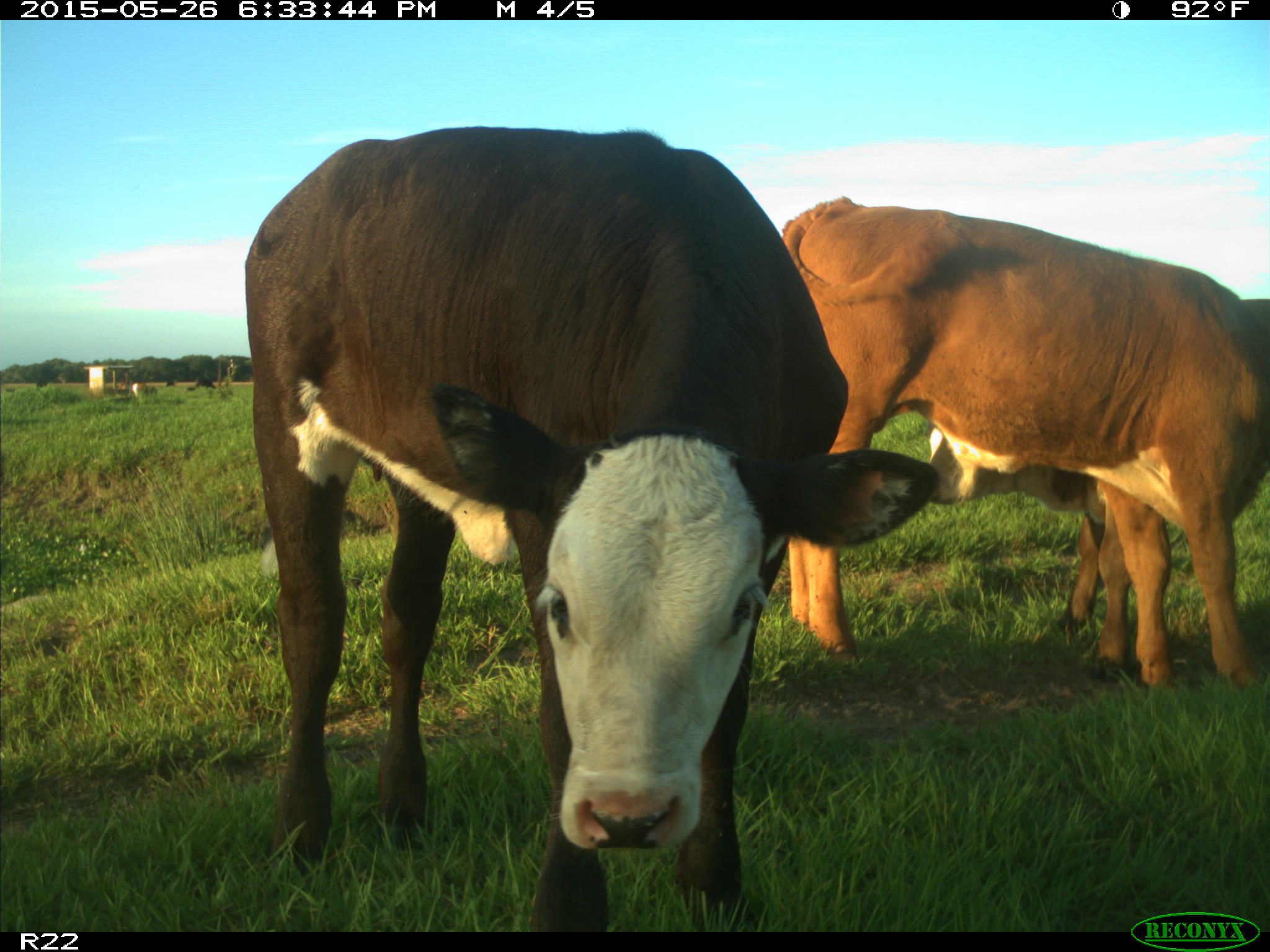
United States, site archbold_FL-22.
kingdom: Animalia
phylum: Chordata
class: Mammalia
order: Artiodactyla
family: Bovidae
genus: Bos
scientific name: Bos taurus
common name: domestic cow